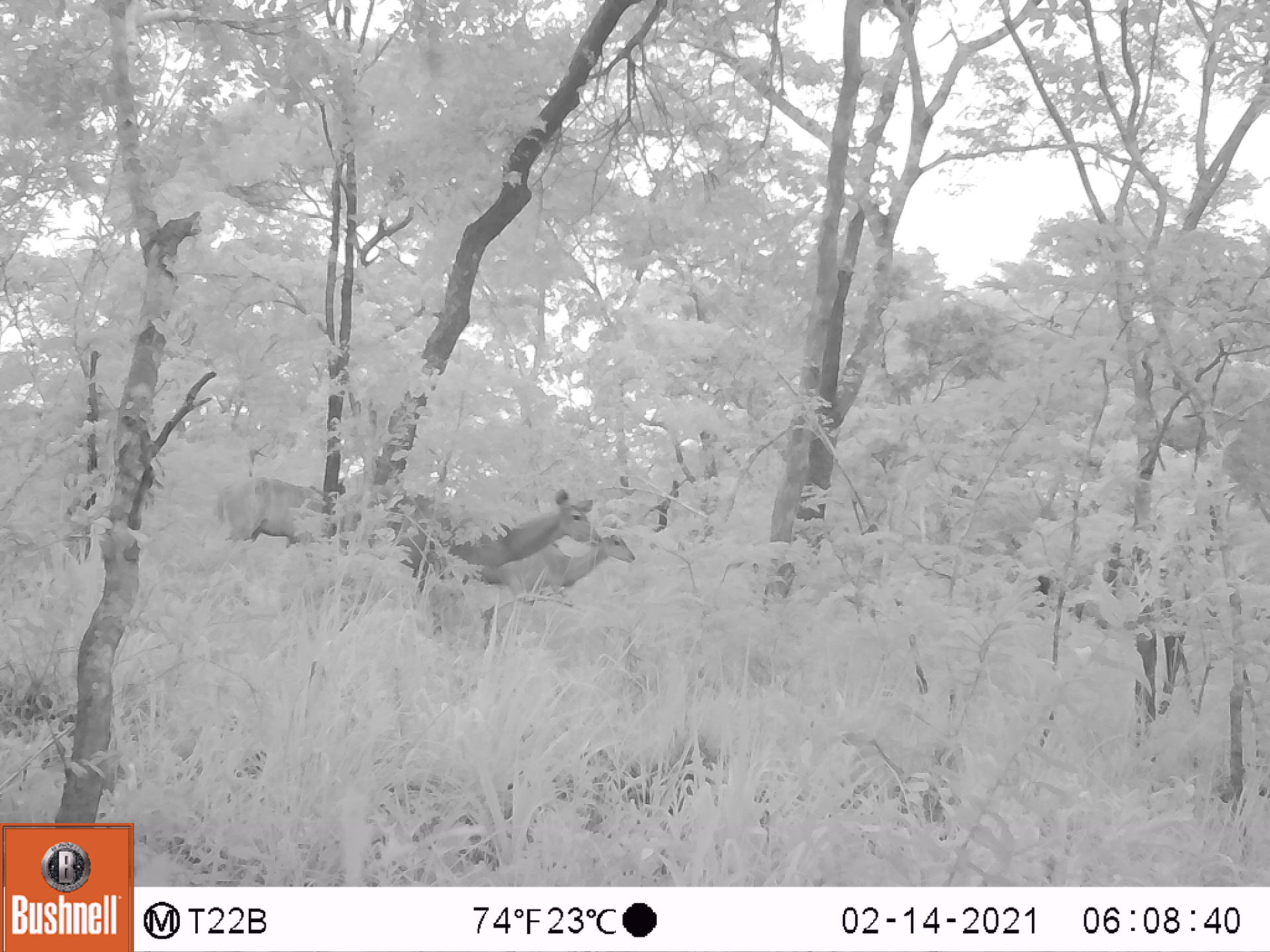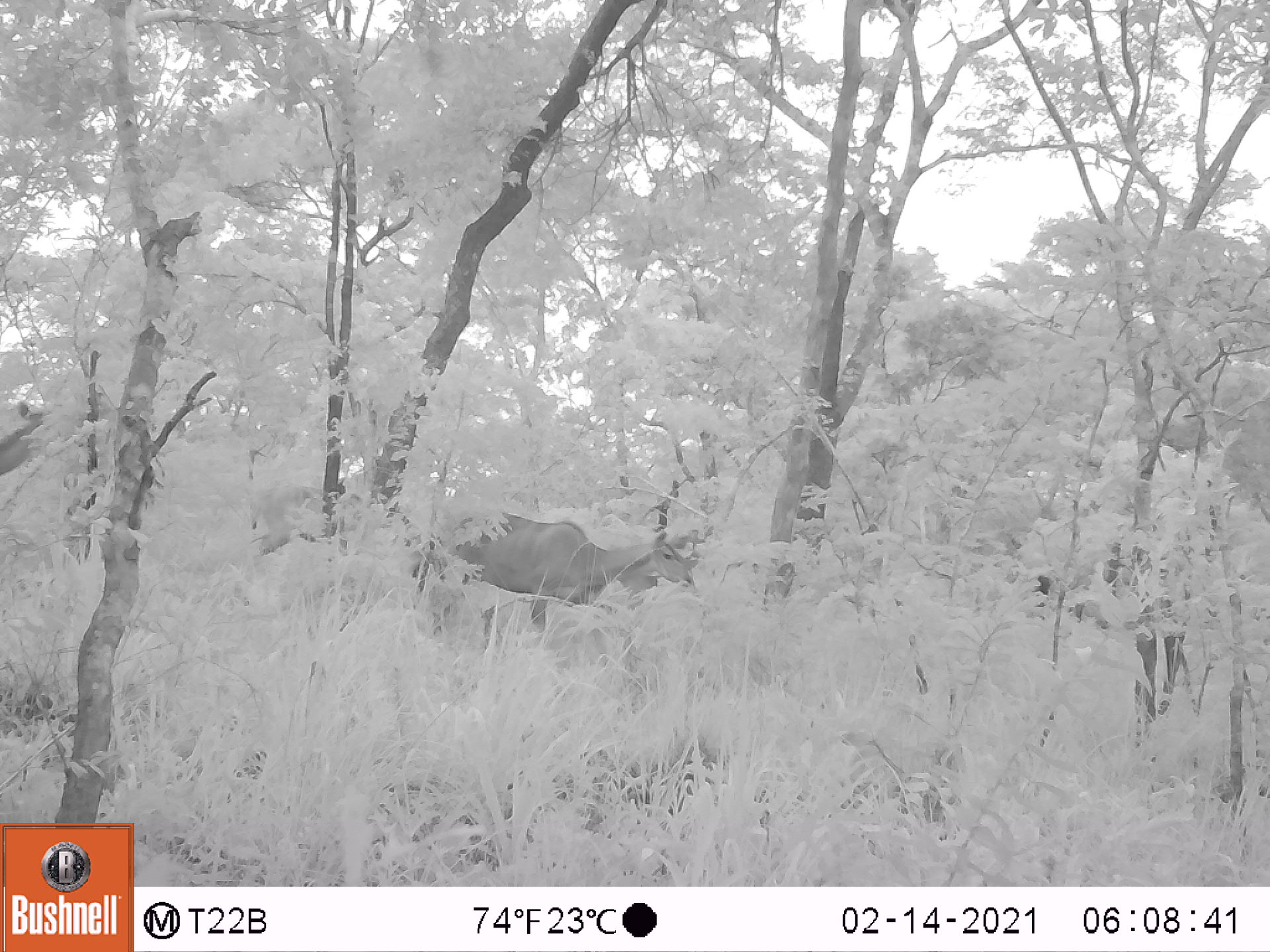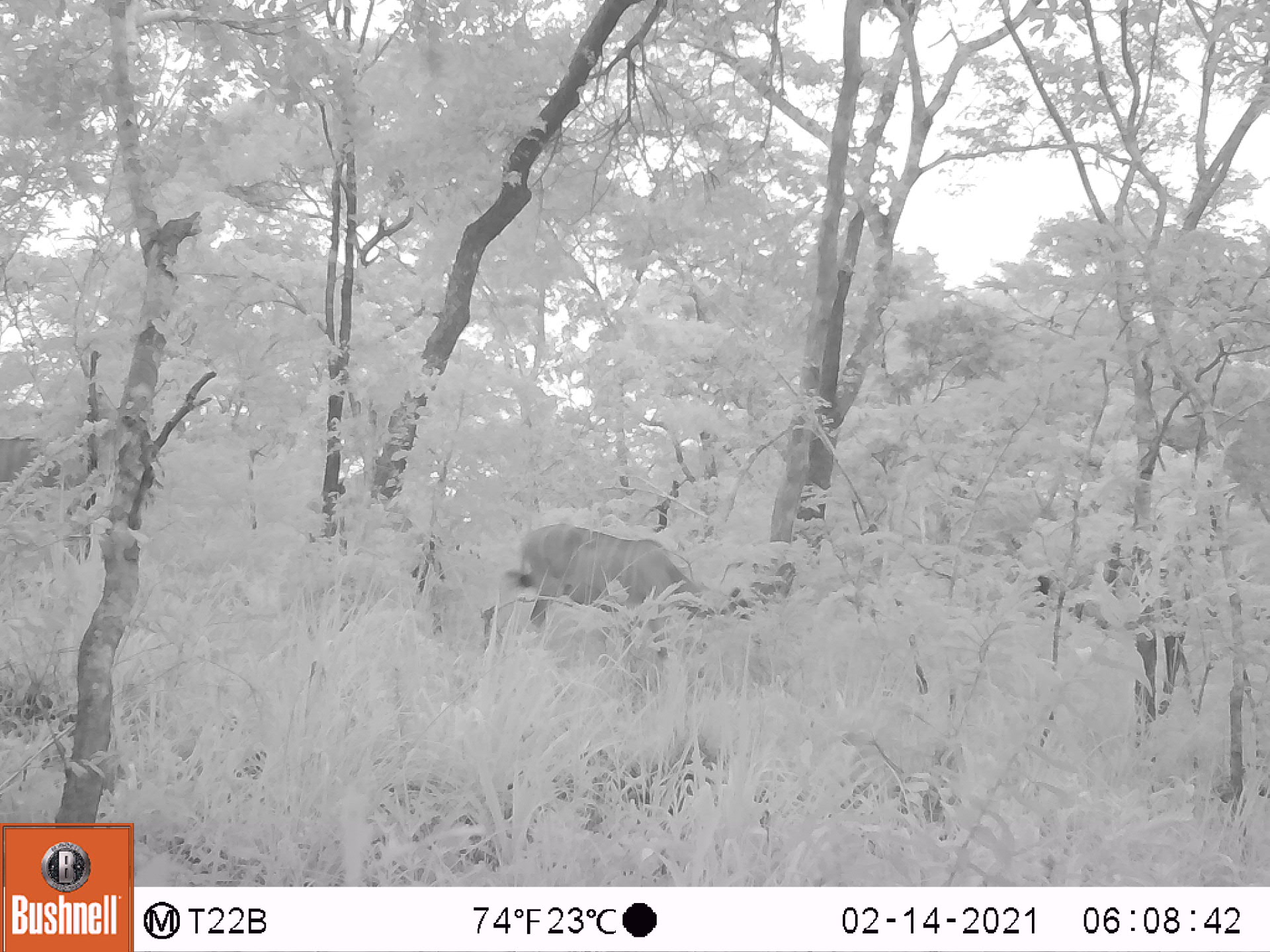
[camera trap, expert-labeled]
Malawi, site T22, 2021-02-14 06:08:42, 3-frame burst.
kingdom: Animalia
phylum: Chordata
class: Mammalia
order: Artiodactyla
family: Bovidae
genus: Tragelaphus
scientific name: Tragelaphus strepsiceros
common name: greater kudu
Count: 3.